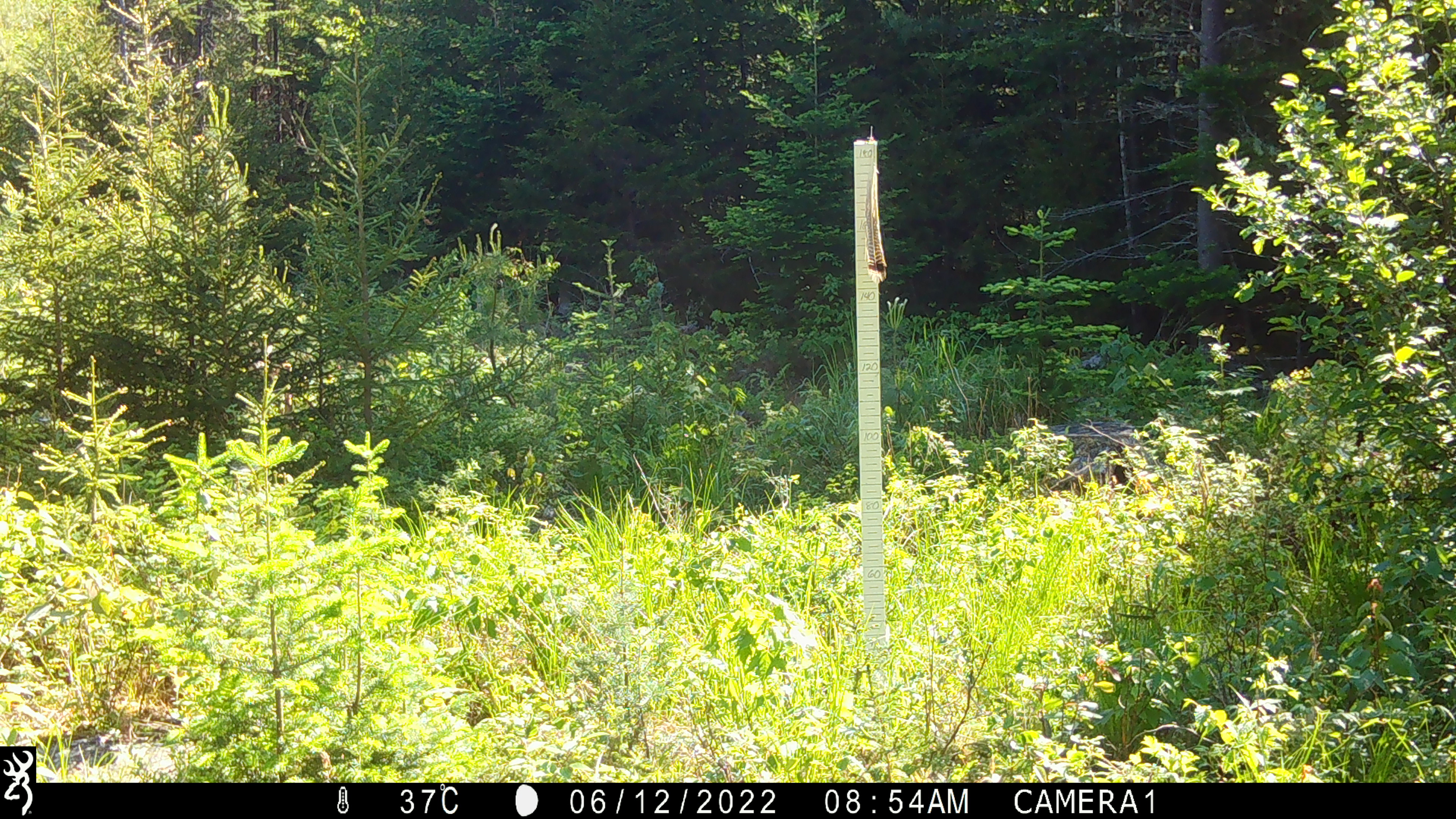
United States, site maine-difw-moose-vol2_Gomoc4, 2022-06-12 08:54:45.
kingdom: Animalia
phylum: Chordata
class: Mammalia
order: Artiodactyla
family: Cervidae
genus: Odocoileus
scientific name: Odocoileus virginianus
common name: white-tailed deer